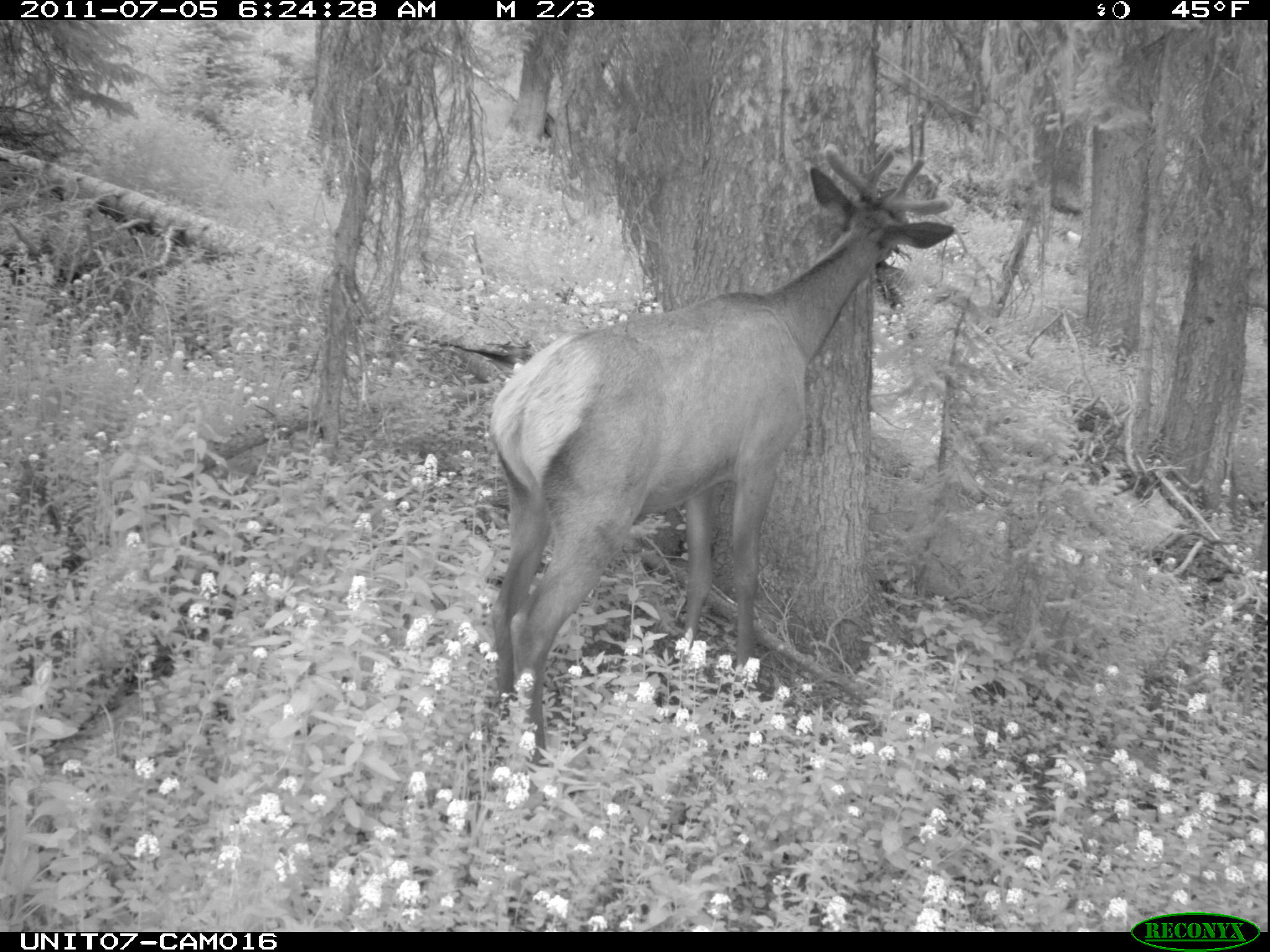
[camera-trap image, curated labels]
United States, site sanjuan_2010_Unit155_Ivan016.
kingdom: Animalia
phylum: Chordata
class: Mammalia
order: Artiodactyla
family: Cervidae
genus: Cervus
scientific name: Cervus elaphus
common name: red deer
Cervus elaphus (red deer).